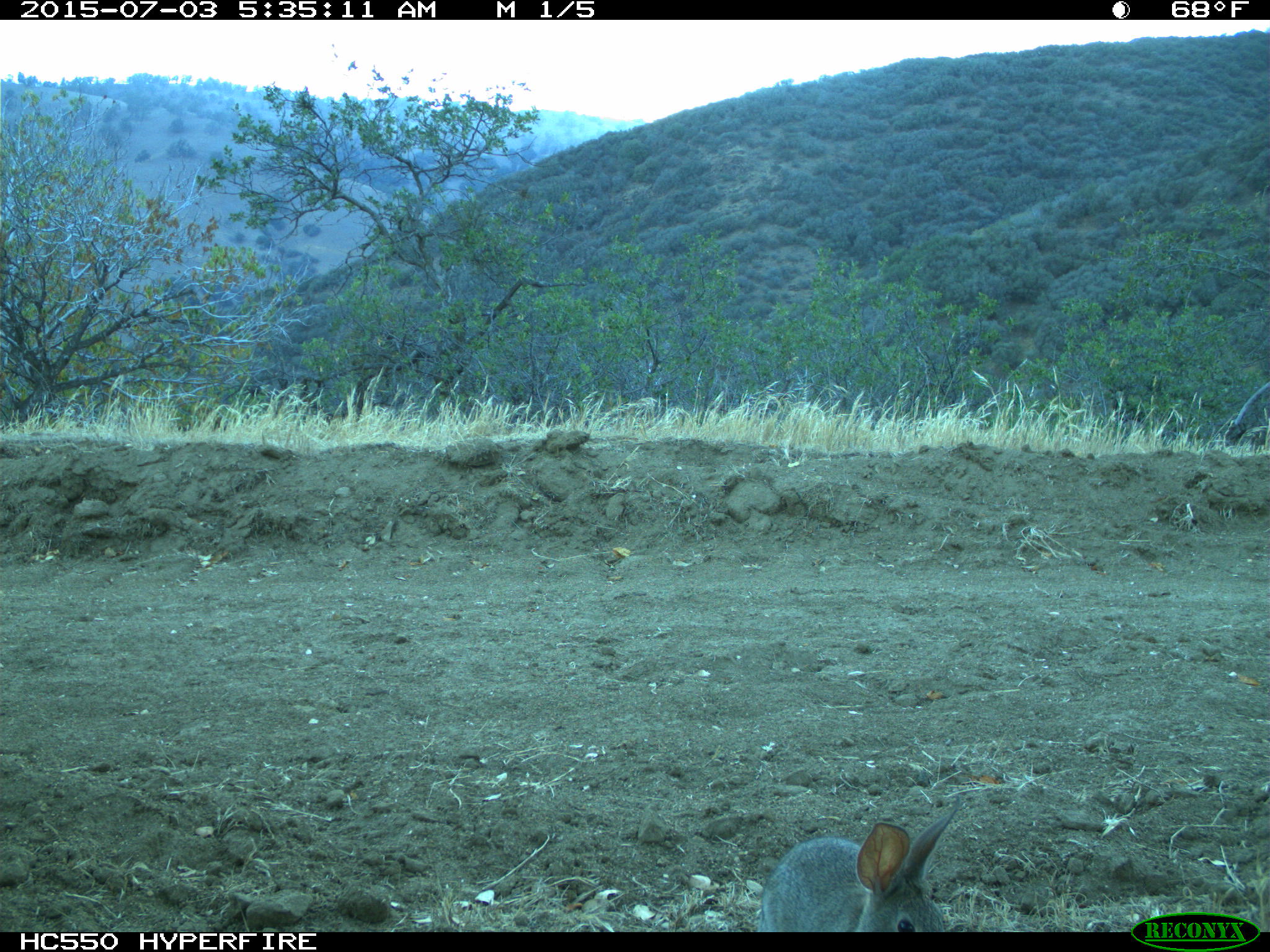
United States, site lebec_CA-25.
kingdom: Animalia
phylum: Chordata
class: Mammalia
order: Lagomorpha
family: Leporidae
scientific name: Leporidae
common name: rabbits and hares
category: unidentified rabbit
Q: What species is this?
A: Unidentified rabbit (rabbits and hares) (Leporidae).